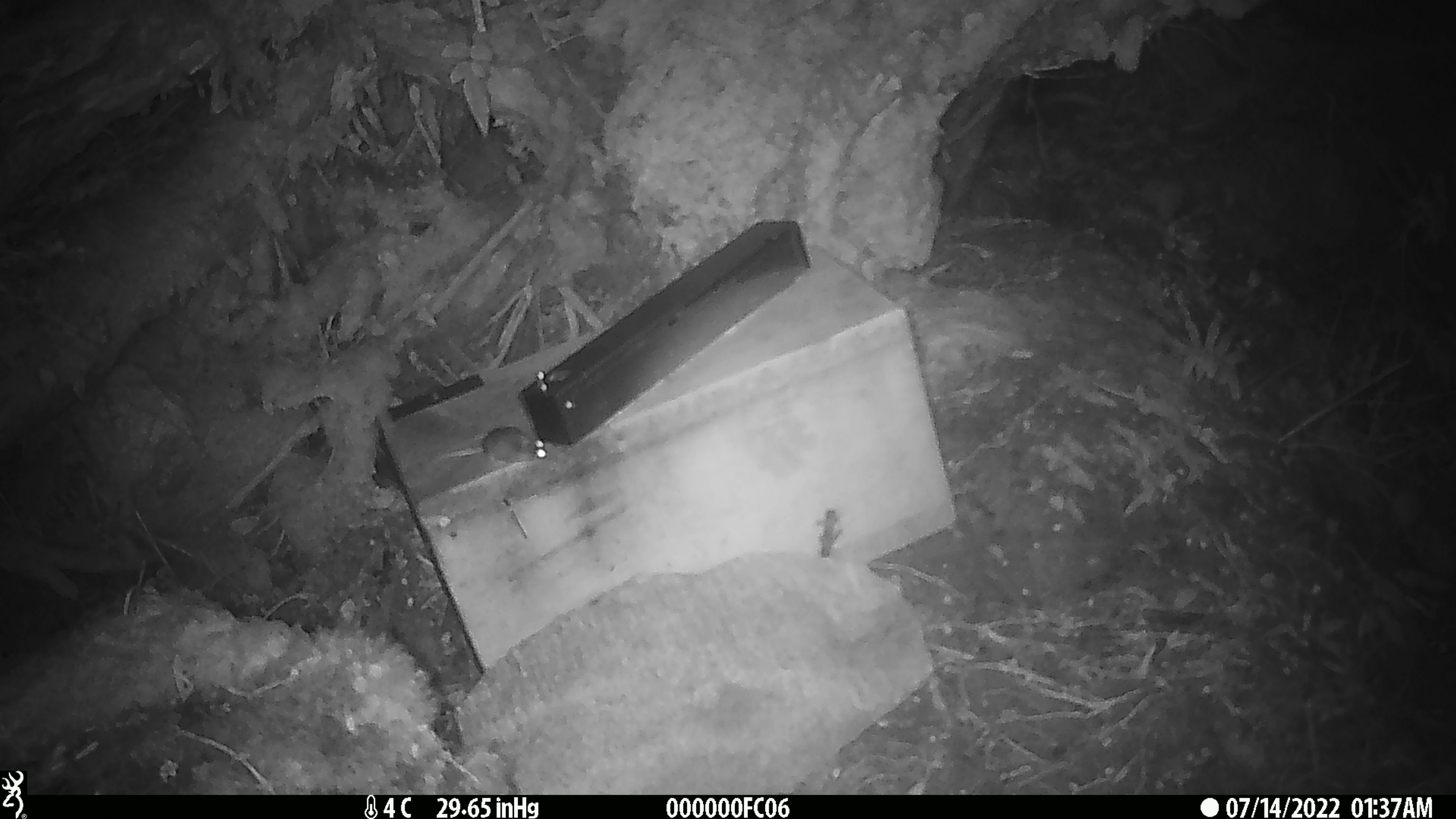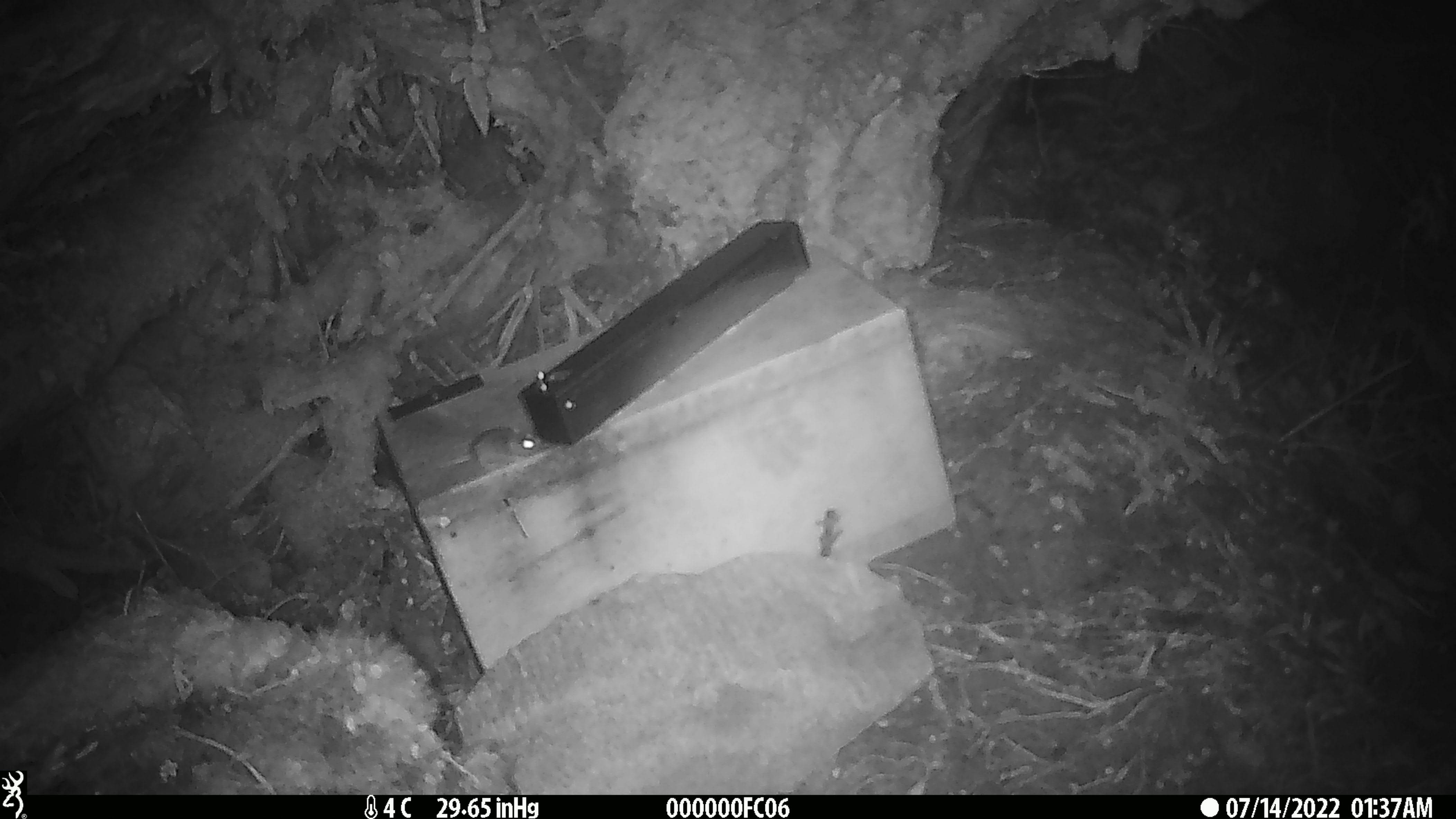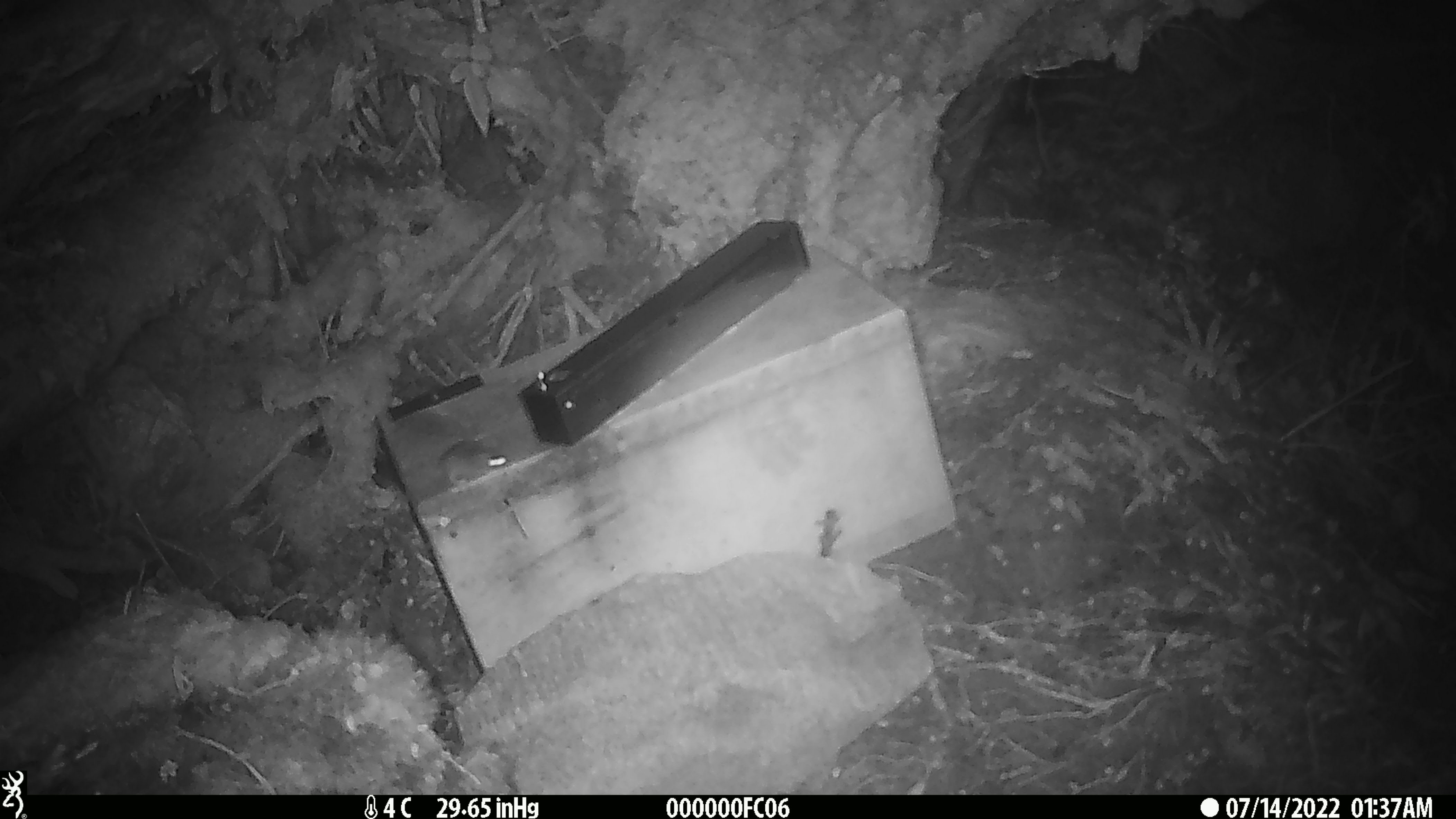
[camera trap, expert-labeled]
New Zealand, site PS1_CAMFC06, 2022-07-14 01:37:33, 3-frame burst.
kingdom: Animalia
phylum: Chordata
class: Mammalia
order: Rodentia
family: Muridae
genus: Mus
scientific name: Mus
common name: mouse